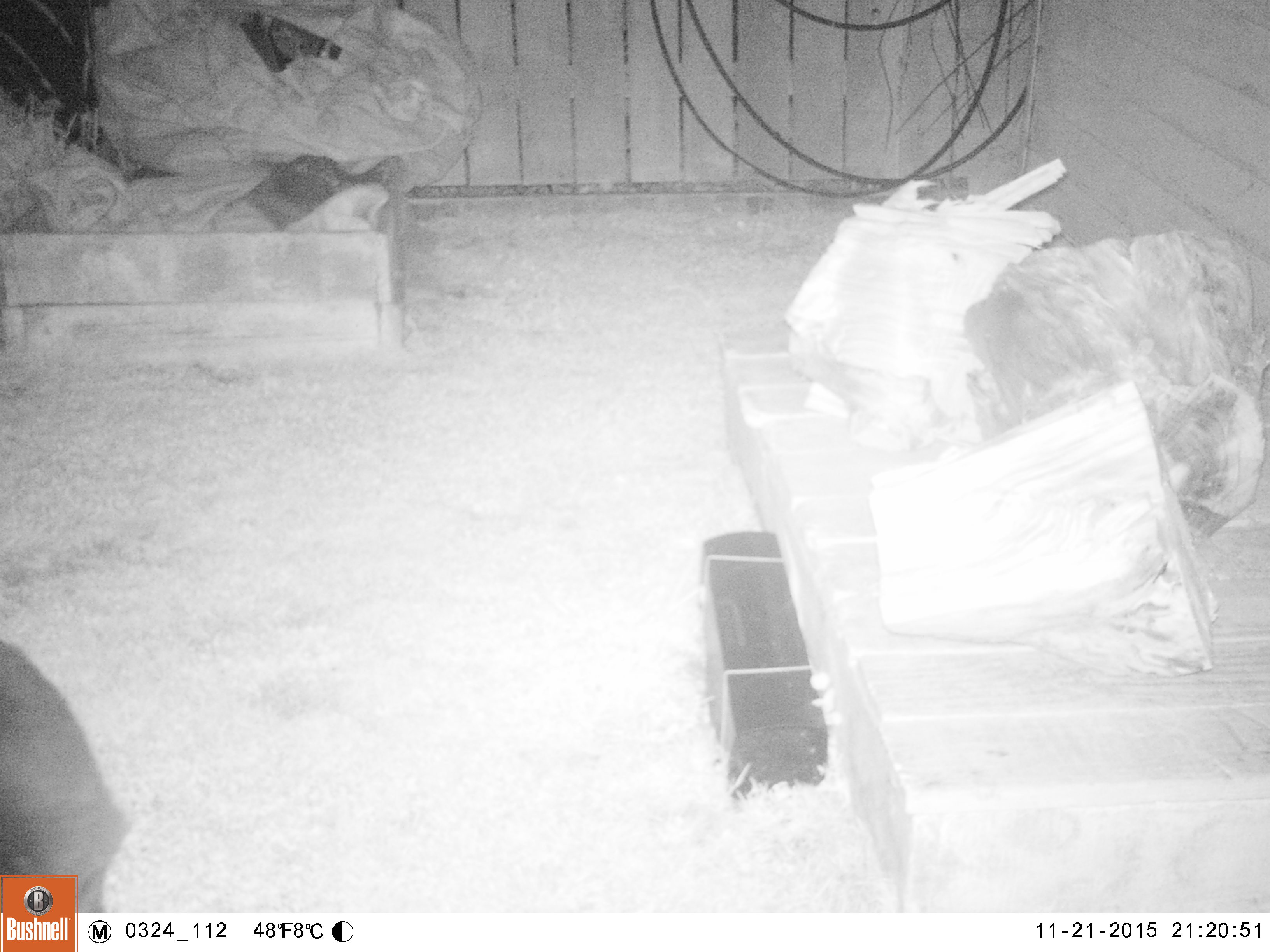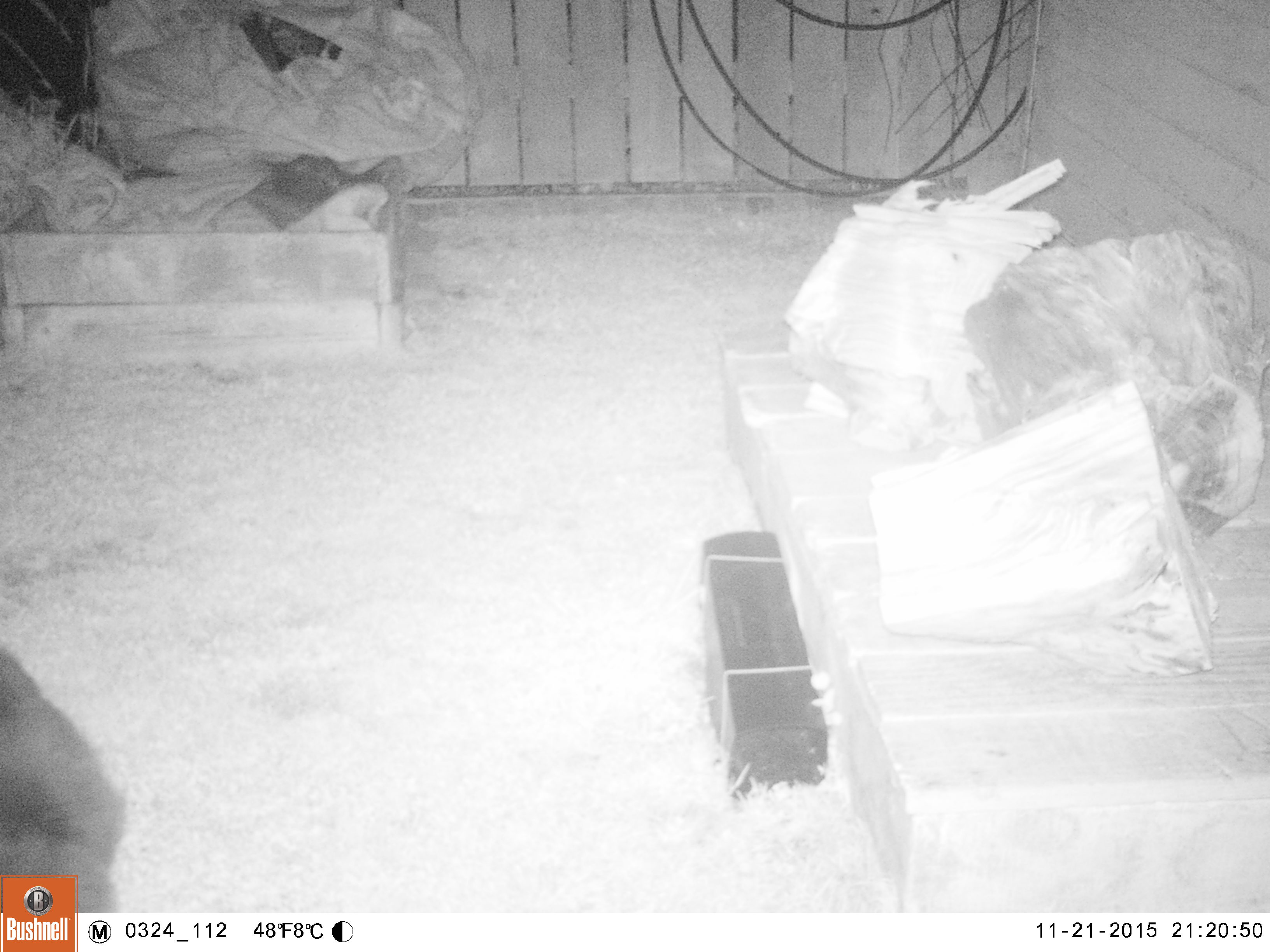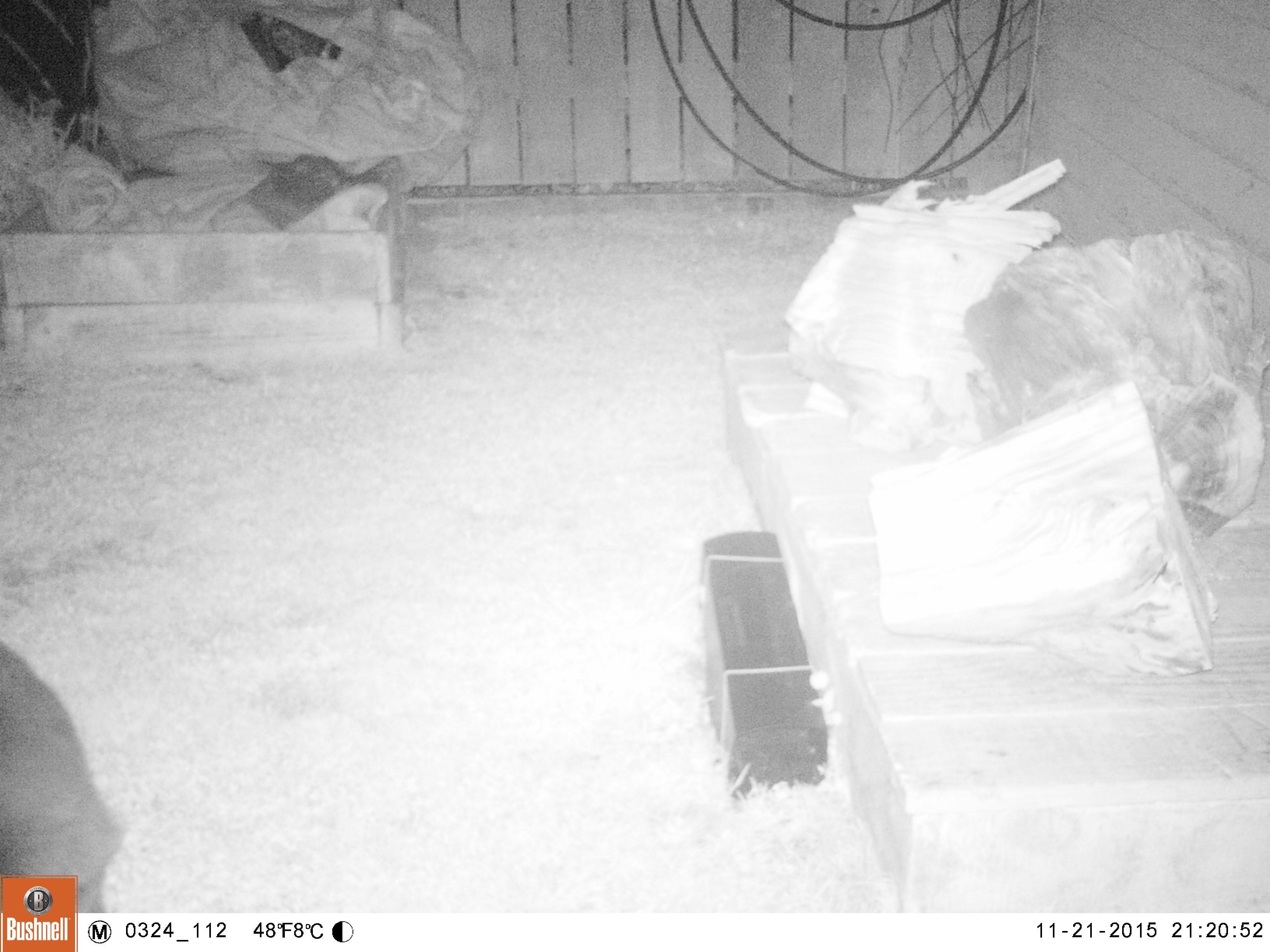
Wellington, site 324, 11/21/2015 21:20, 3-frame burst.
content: unidentified animal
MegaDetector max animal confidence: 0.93